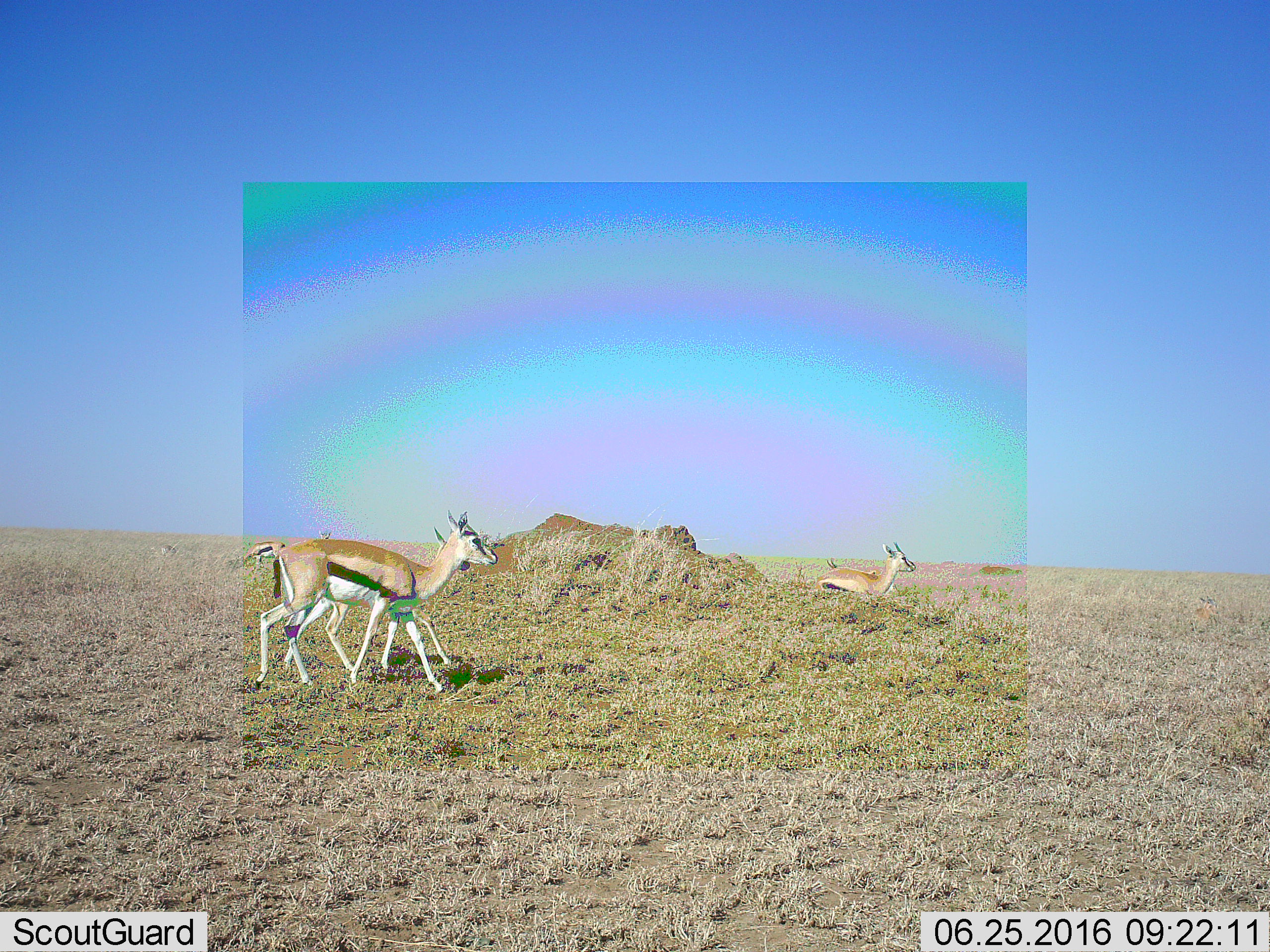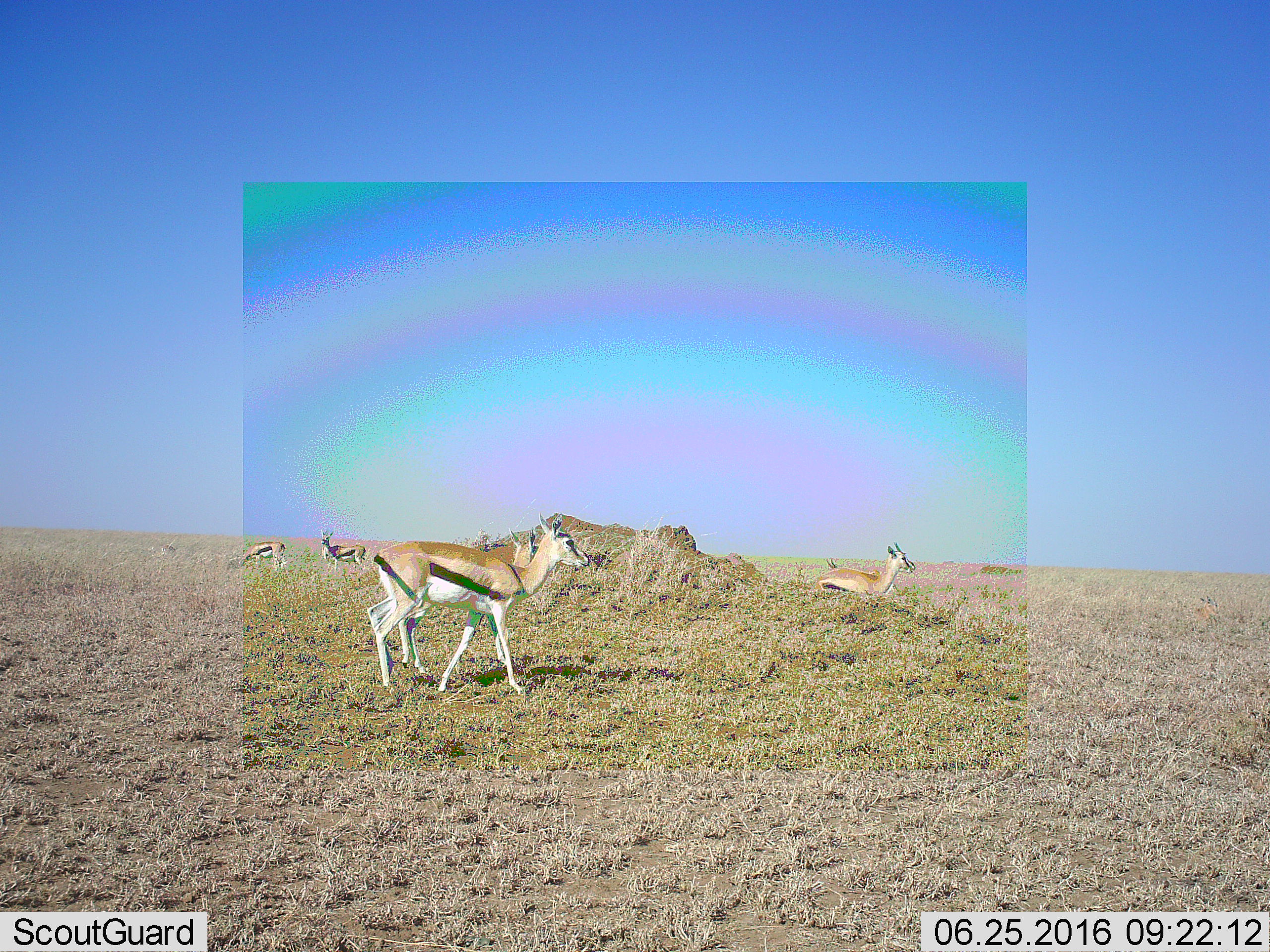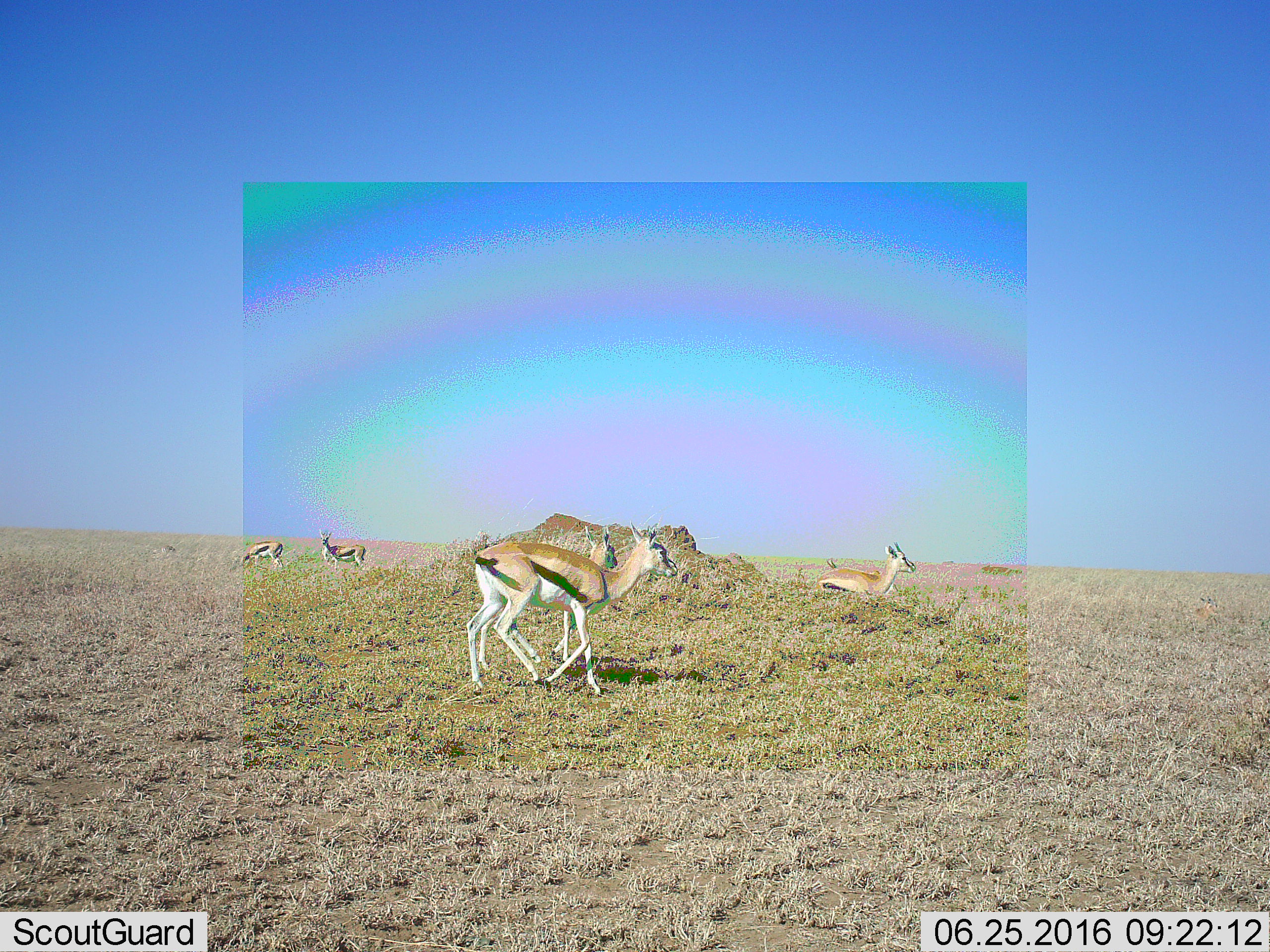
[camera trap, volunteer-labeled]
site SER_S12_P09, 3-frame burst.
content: unidentified animal